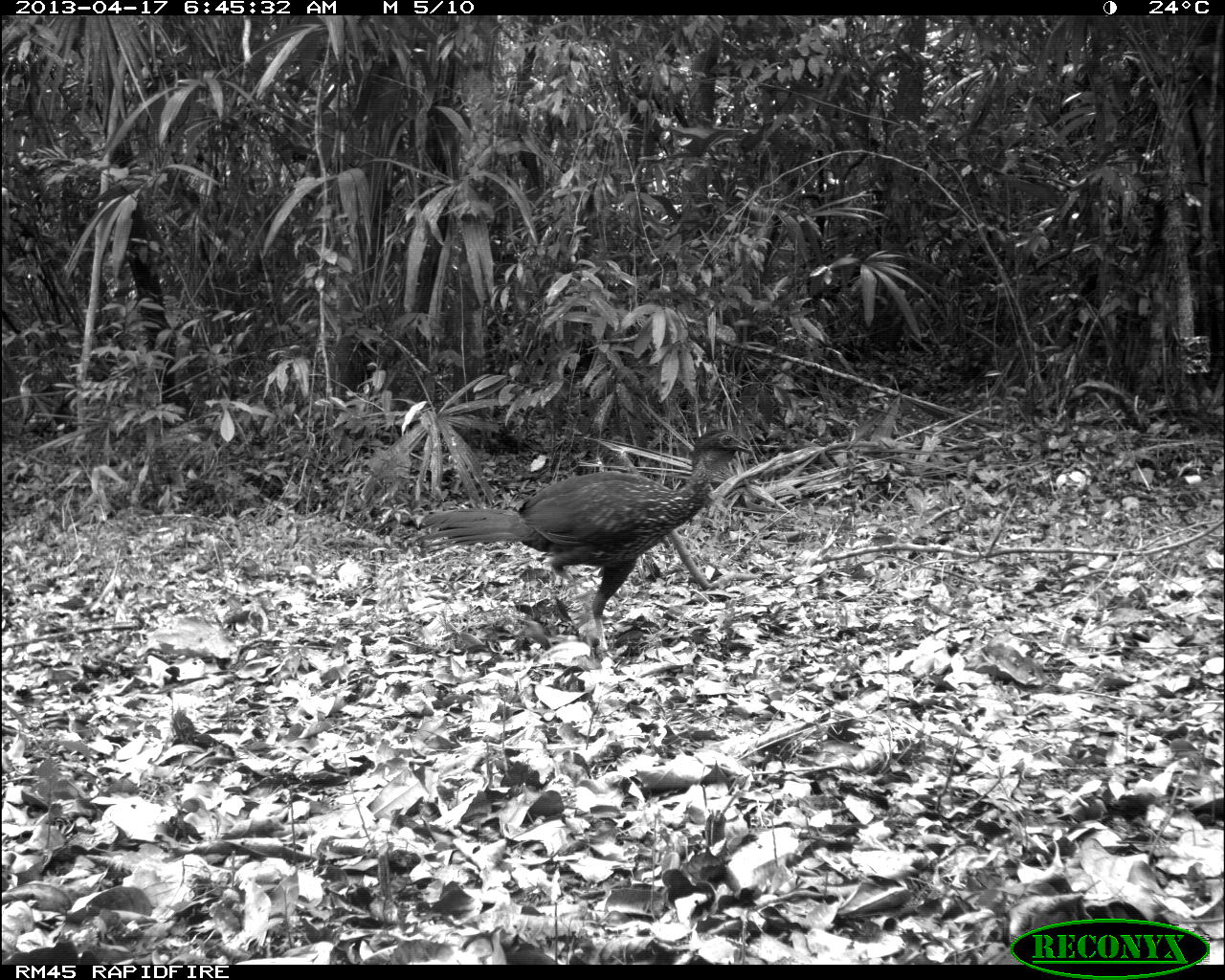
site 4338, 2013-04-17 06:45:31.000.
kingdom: Animalia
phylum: Chordata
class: Aves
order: Galliformes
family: Cracidae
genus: Penelope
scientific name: Penelope purpurascens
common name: crested guan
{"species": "Penelope purpurascens (crested guan)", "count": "1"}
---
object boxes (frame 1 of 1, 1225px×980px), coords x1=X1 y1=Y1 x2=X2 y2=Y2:
penelope purpurascens: x1=413 y1=426 x2=754 y2=664